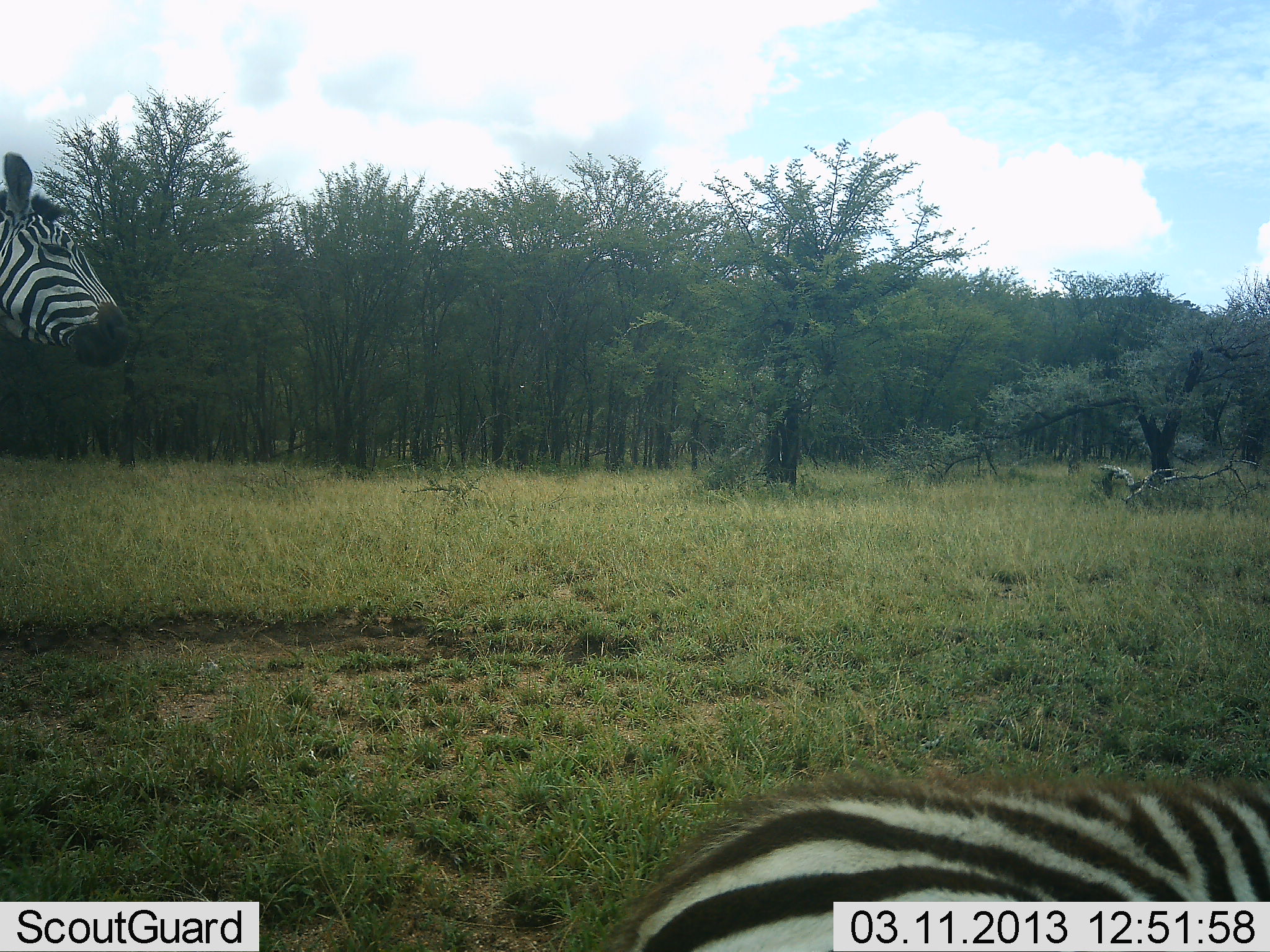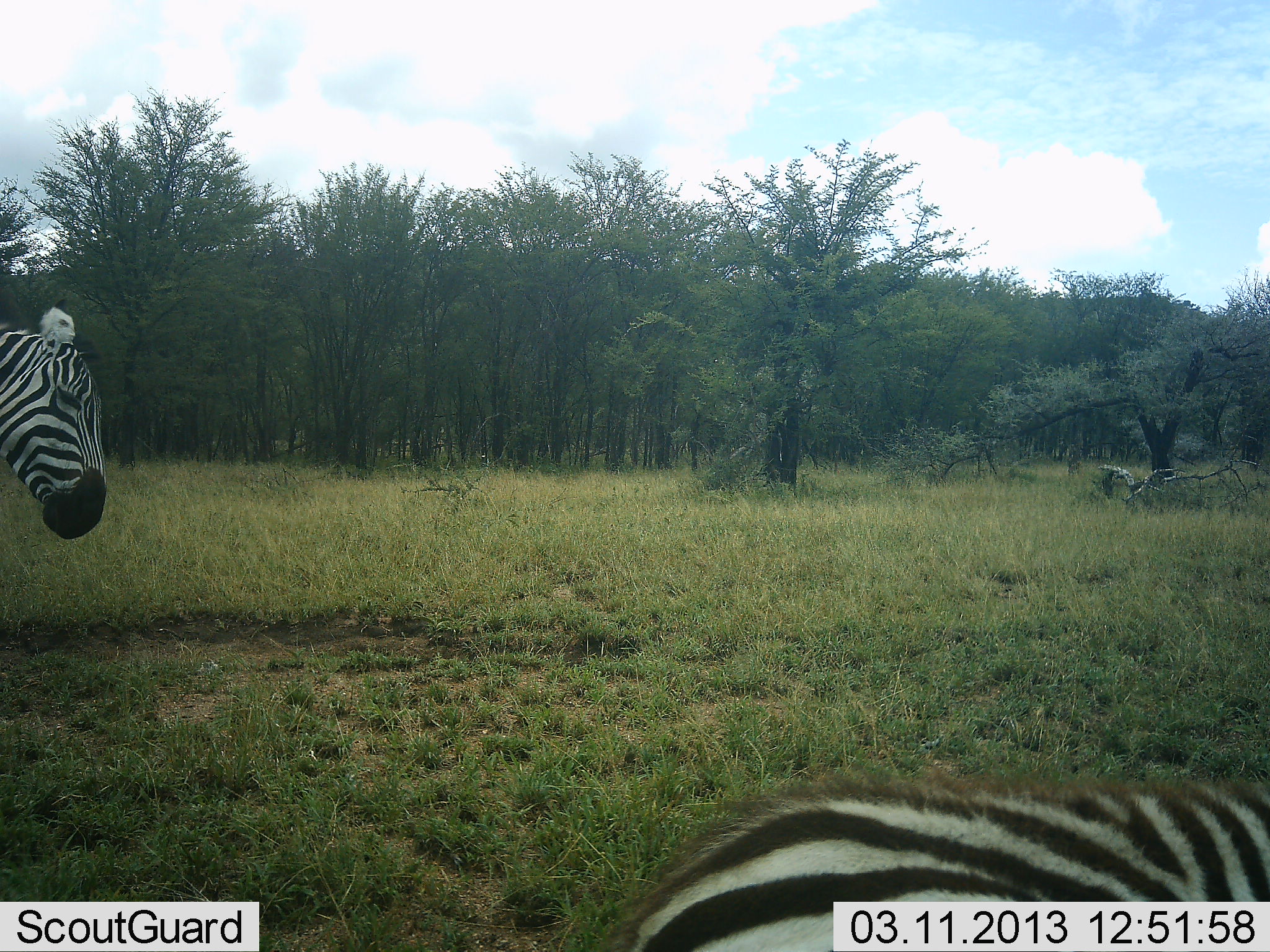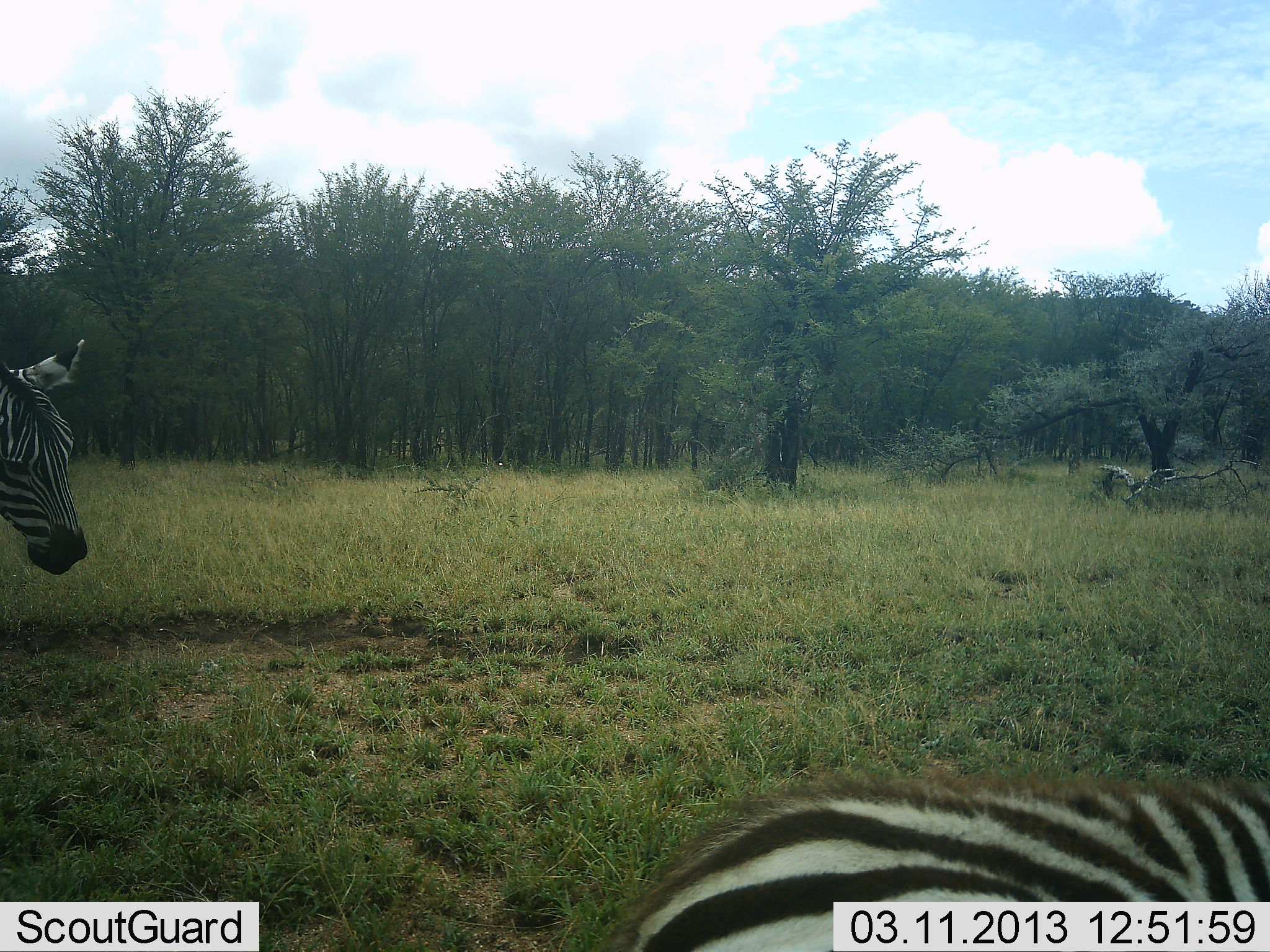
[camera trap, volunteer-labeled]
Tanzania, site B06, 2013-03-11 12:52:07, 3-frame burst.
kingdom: Animalia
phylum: Chordata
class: Mammalia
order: Perissodactyla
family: Equidae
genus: Equus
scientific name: Equus quagga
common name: plains zebra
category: zebra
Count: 2.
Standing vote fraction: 90%.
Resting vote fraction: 71%.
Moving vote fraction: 10%.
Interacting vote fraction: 0%.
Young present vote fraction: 14%.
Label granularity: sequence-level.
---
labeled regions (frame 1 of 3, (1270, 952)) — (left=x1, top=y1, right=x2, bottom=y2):
animal: (left=587, top=768, right=1270, bottom=952); (left=0, top=152, right=128, bottom=368)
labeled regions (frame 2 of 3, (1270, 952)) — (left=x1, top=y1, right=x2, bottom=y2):
animal: (left=597, top=770, right=1270, bottom=952); (left=0, top=297, right=107, bottom=539)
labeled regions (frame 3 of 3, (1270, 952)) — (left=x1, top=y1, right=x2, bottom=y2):
animal: (left=600, top=762, right=1270, bottom=952); (left=0, top=340, right=86, bottom=573)